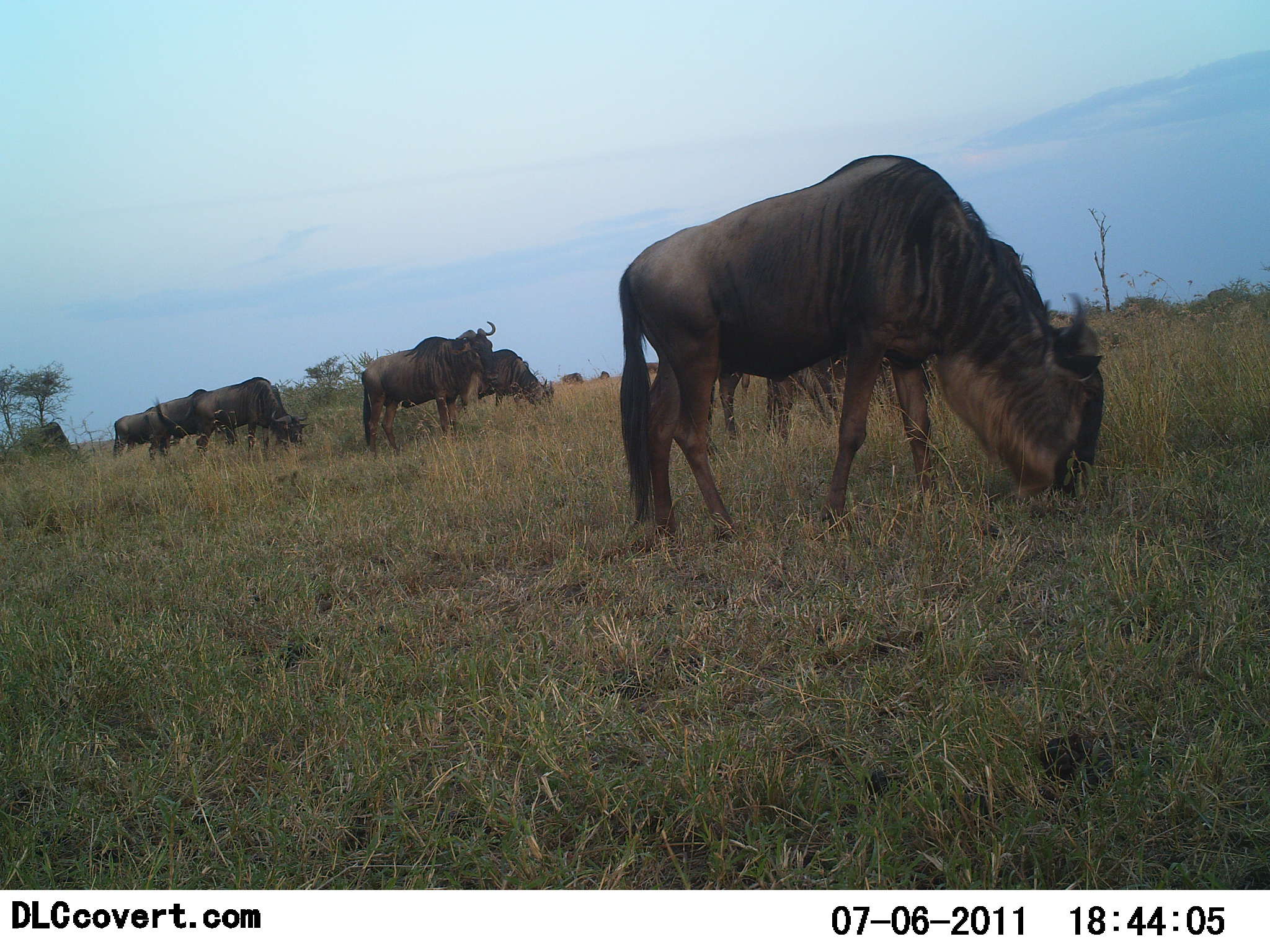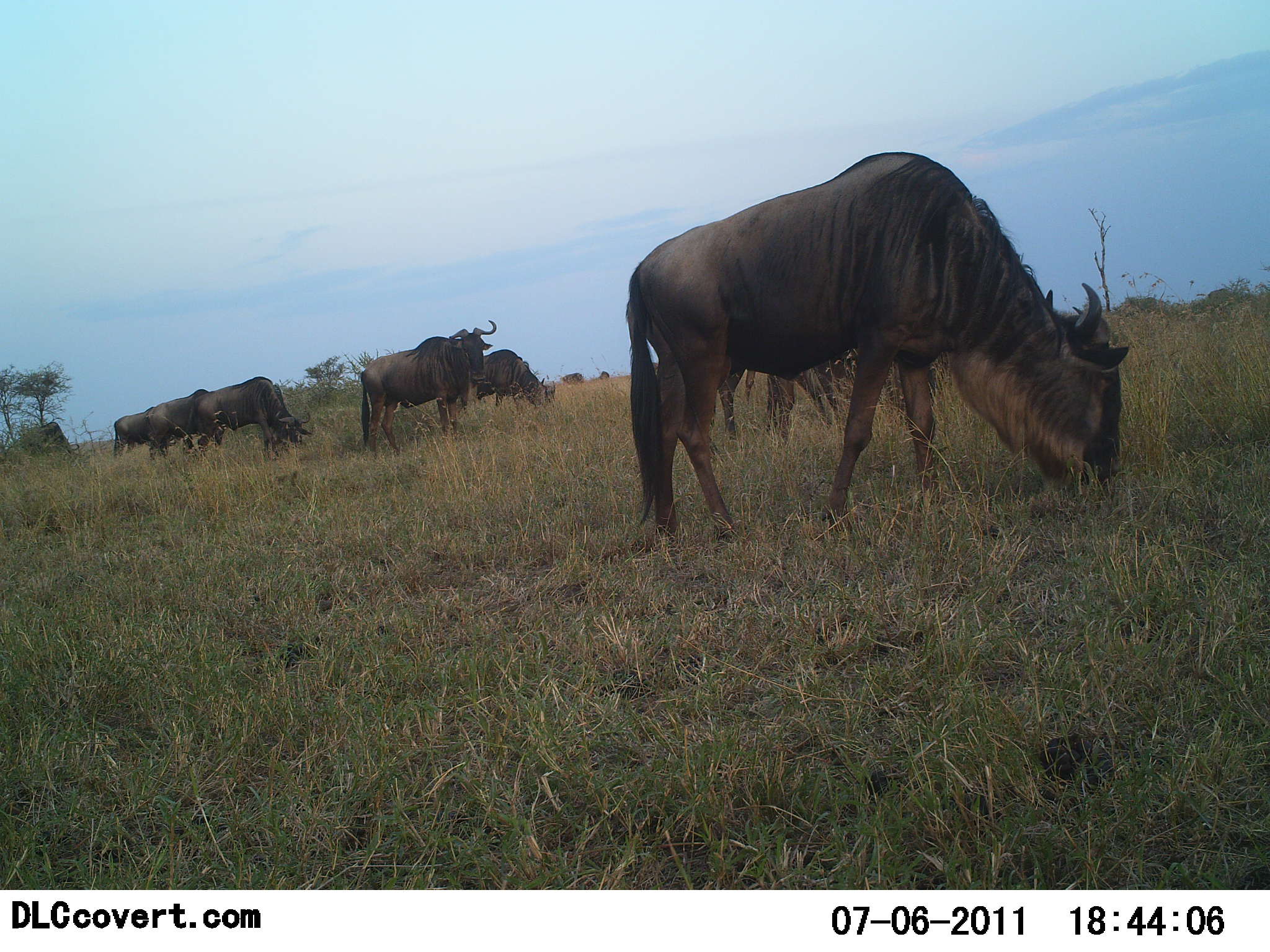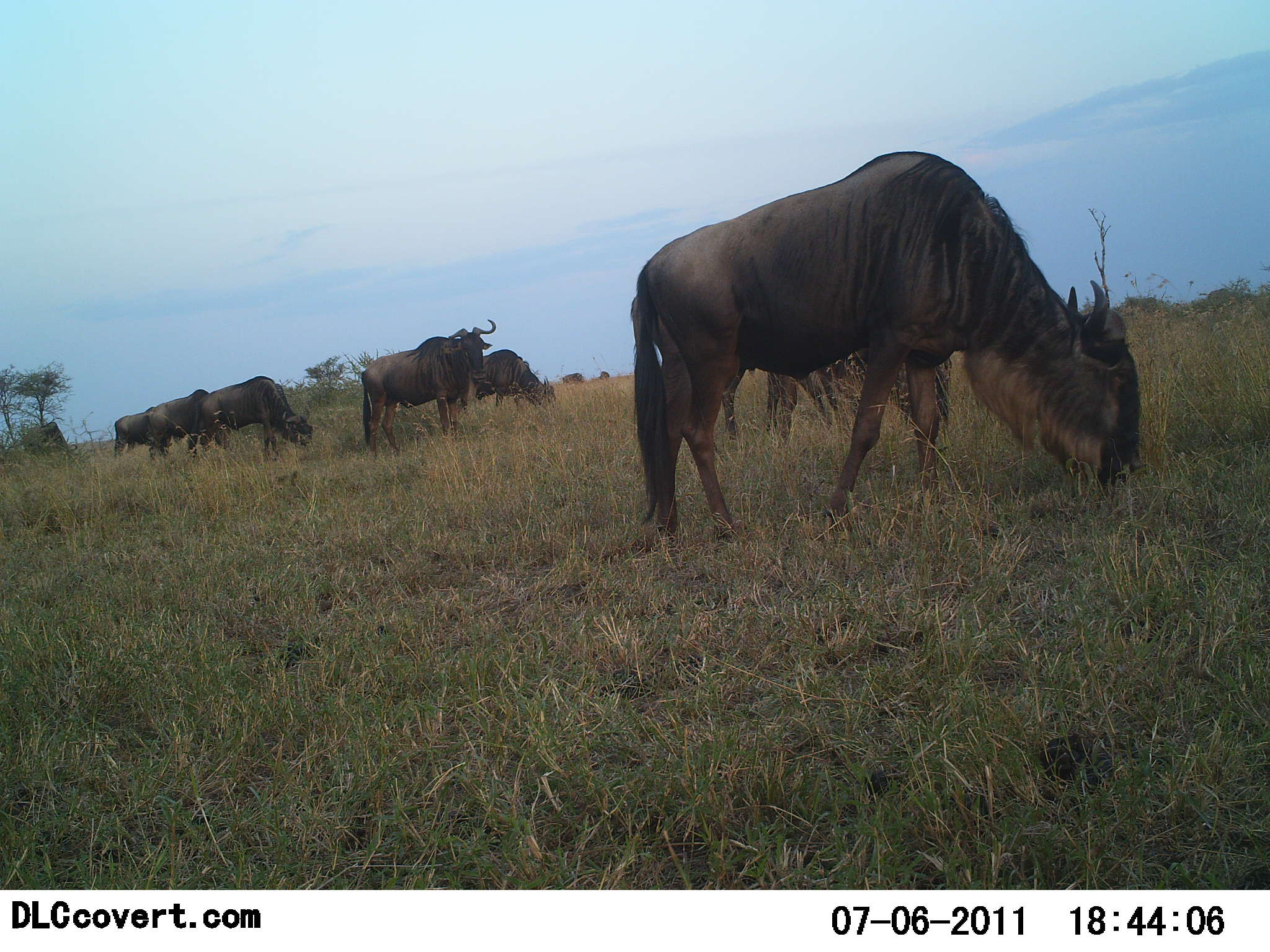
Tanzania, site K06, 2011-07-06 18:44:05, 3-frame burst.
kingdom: Animalia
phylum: Chordata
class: Mammalia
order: Artiodactyla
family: Bovidae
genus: Connochaetes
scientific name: Connochaetes taurinus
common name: blue wildebeest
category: wildebeest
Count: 7.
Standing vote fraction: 67%.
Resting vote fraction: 0%.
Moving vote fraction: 17%.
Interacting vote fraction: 0%.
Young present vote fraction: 0%.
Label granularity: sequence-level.